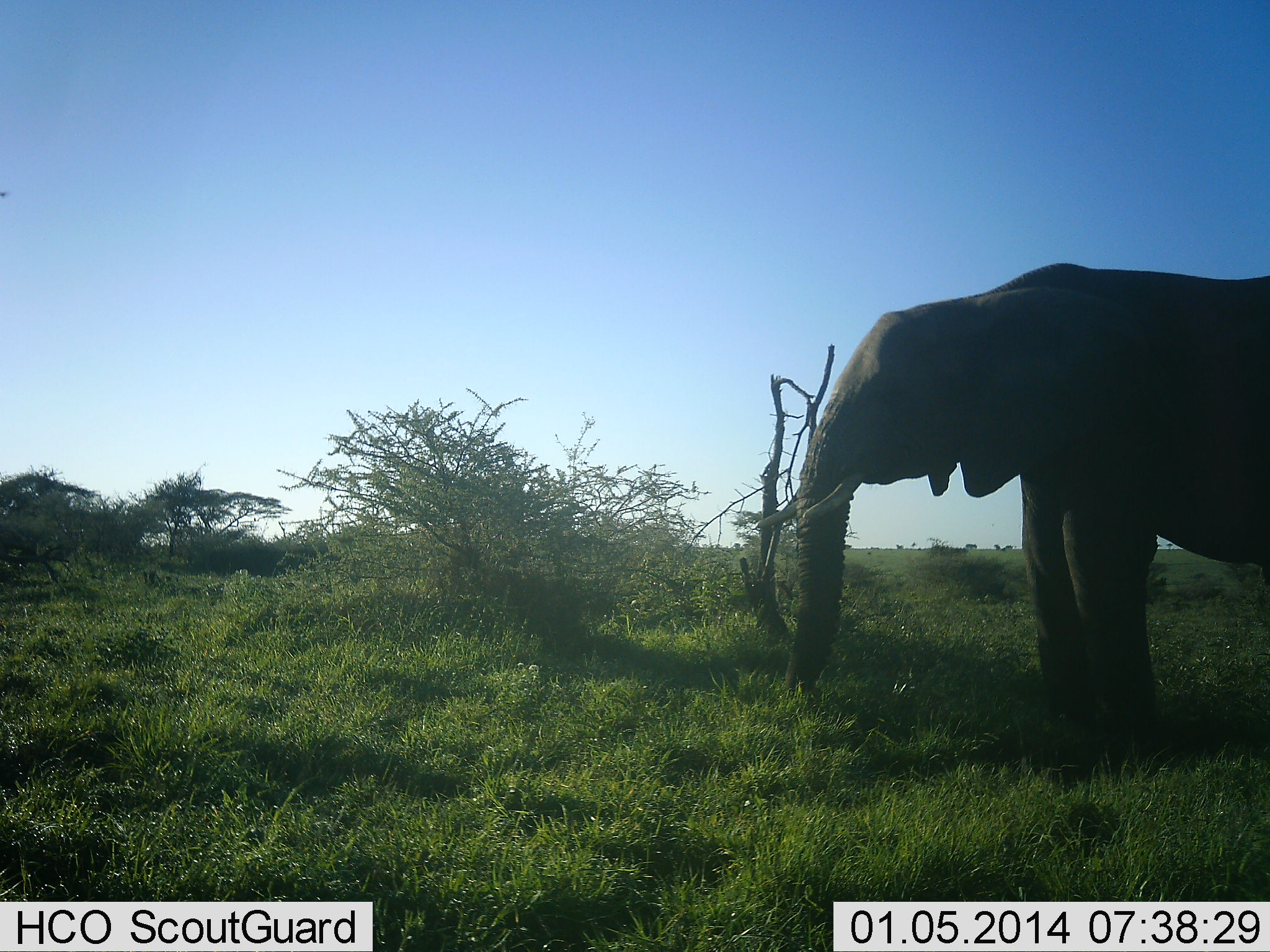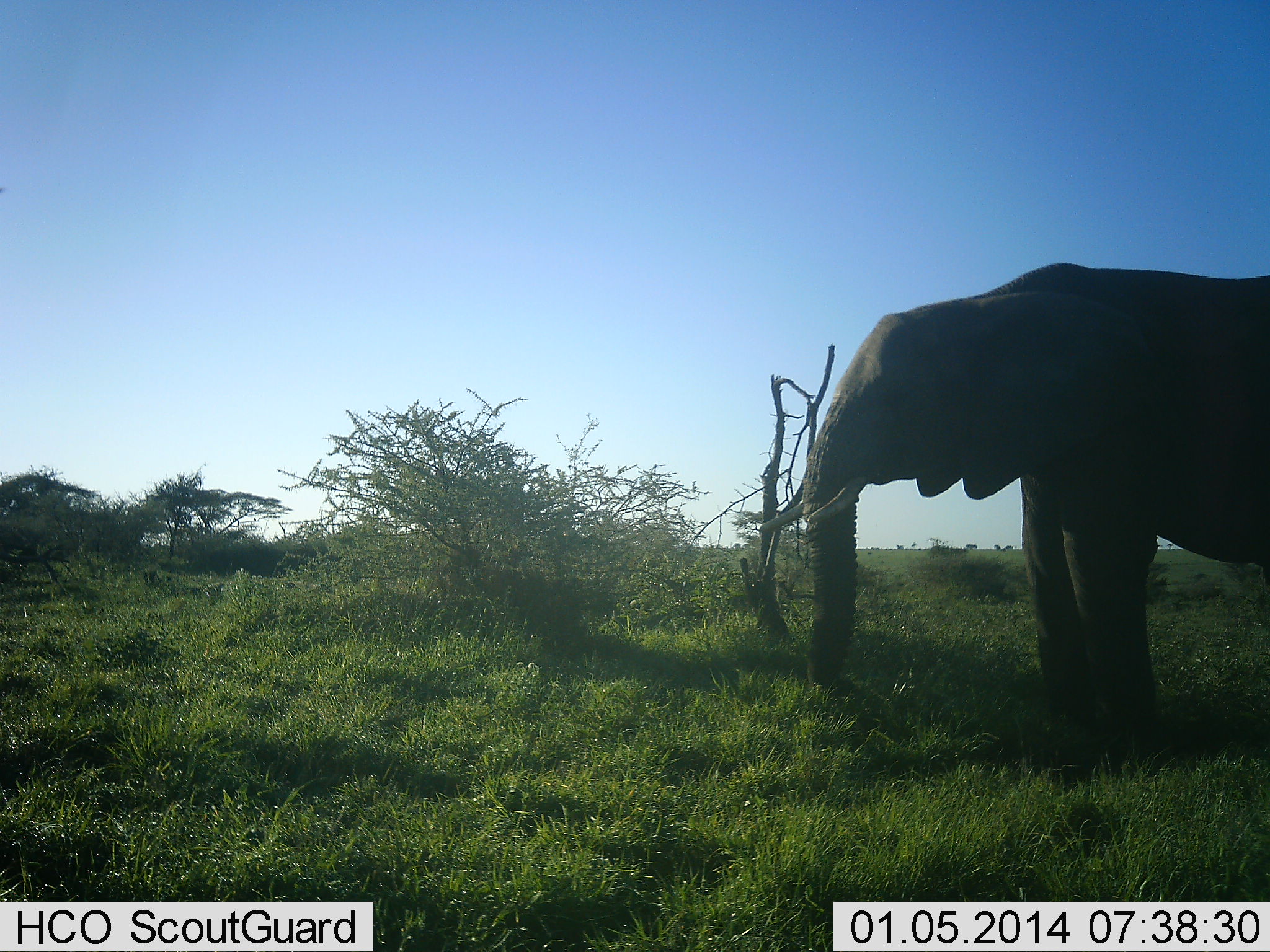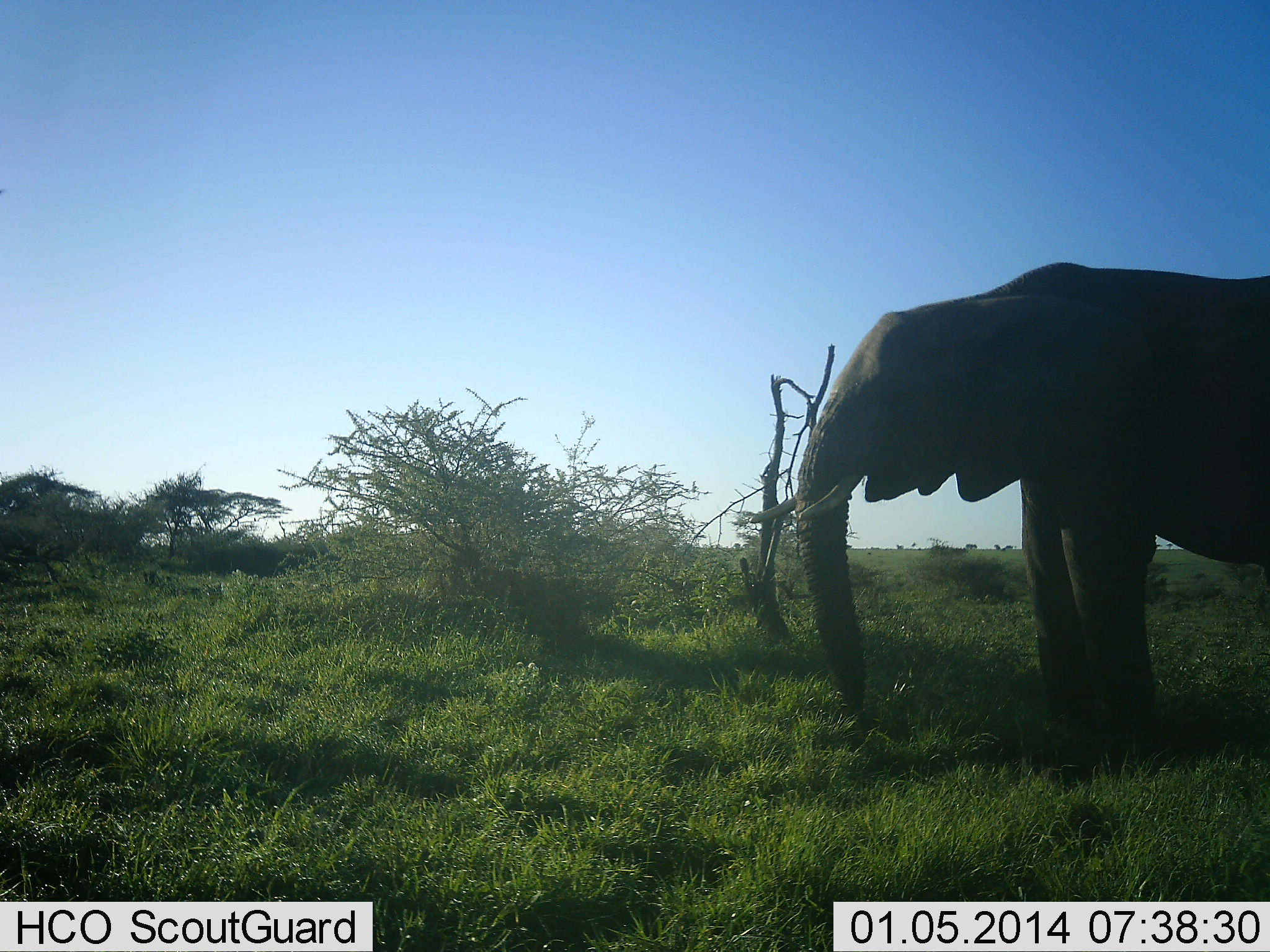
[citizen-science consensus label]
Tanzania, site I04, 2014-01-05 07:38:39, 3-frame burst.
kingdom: Animalia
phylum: Chordata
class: Mammalia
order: Proboscidea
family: Elephantidae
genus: Loxodonta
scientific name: Loxodonta africana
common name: african bush elephant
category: elephant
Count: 1.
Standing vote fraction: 60%.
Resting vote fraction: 10%.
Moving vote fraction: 0%.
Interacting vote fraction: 0%.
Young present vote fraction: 0%.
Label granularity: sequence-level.